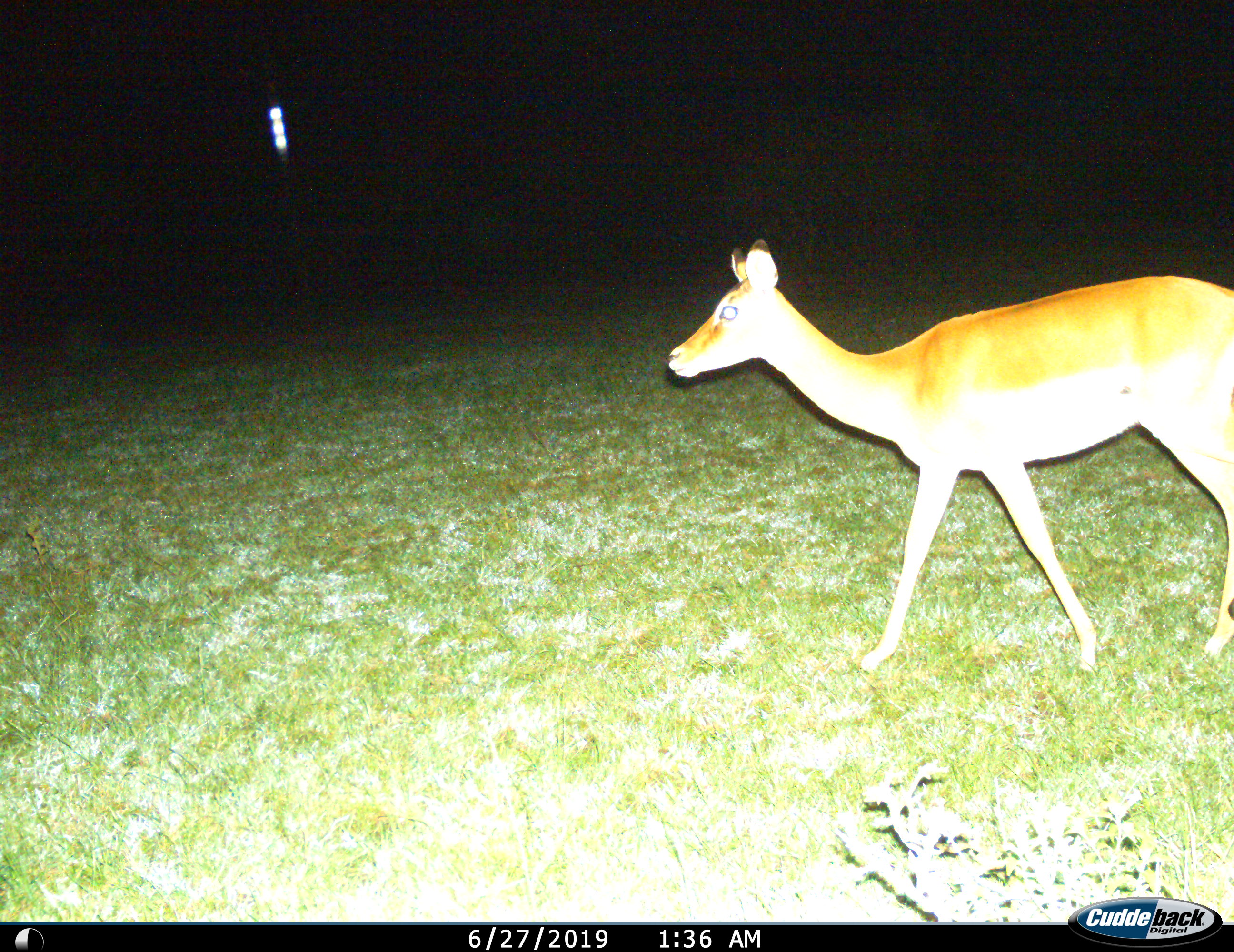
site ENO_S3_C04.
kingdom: Animalia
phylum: Chordata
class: Mammalia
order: Artiodactyla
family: Bovidae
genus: Aepyceros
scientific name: Aepyceros melampus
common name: impala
Impala (Aepyceros melampus), count 1. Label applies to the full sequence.